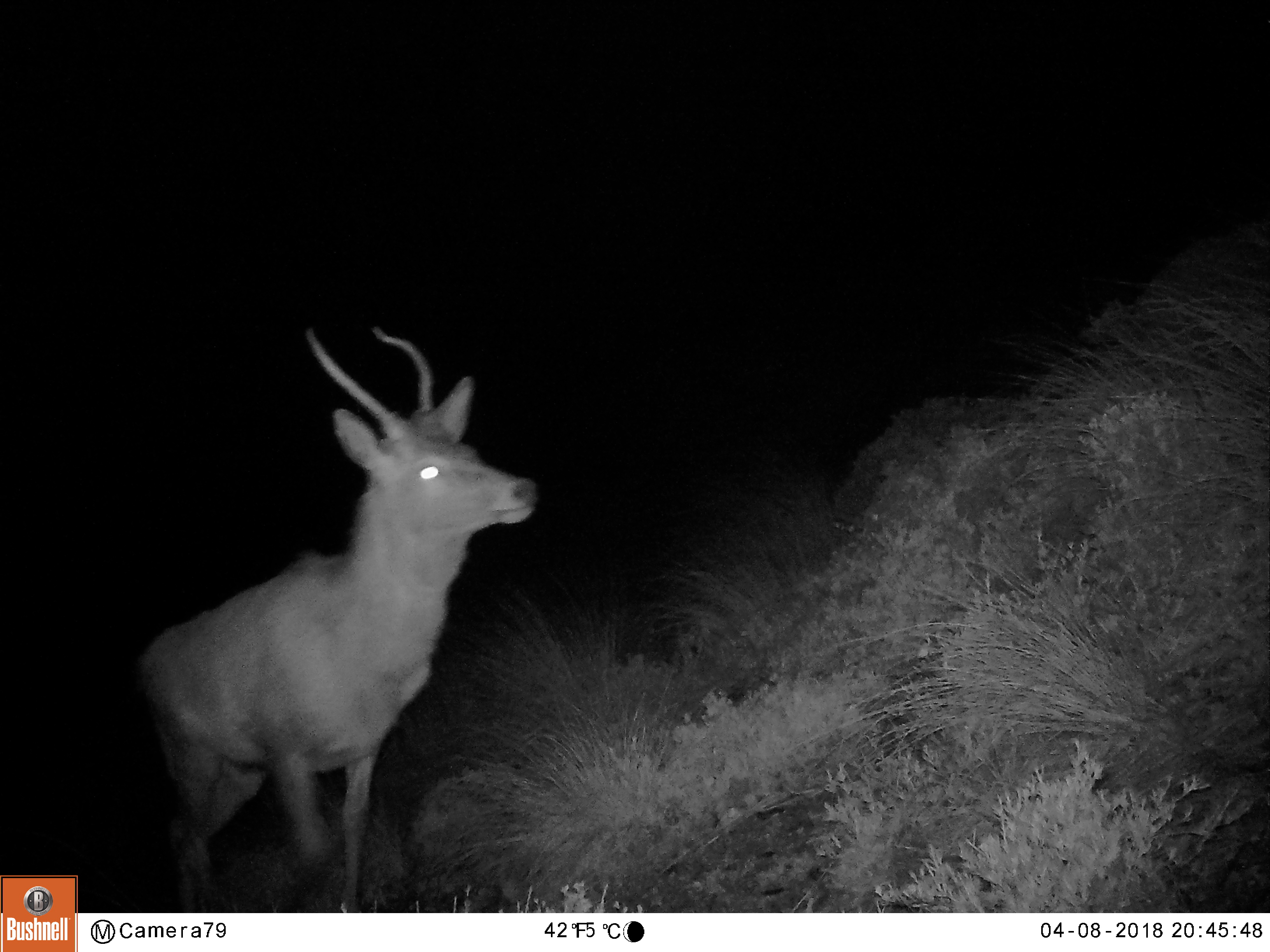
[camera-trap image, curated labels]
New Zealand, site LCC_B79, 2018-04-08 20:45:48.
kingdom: Animalia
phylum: Chordata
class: Mammalia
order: Artiodactyla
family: Cervidae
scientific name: Cervidae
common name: deer